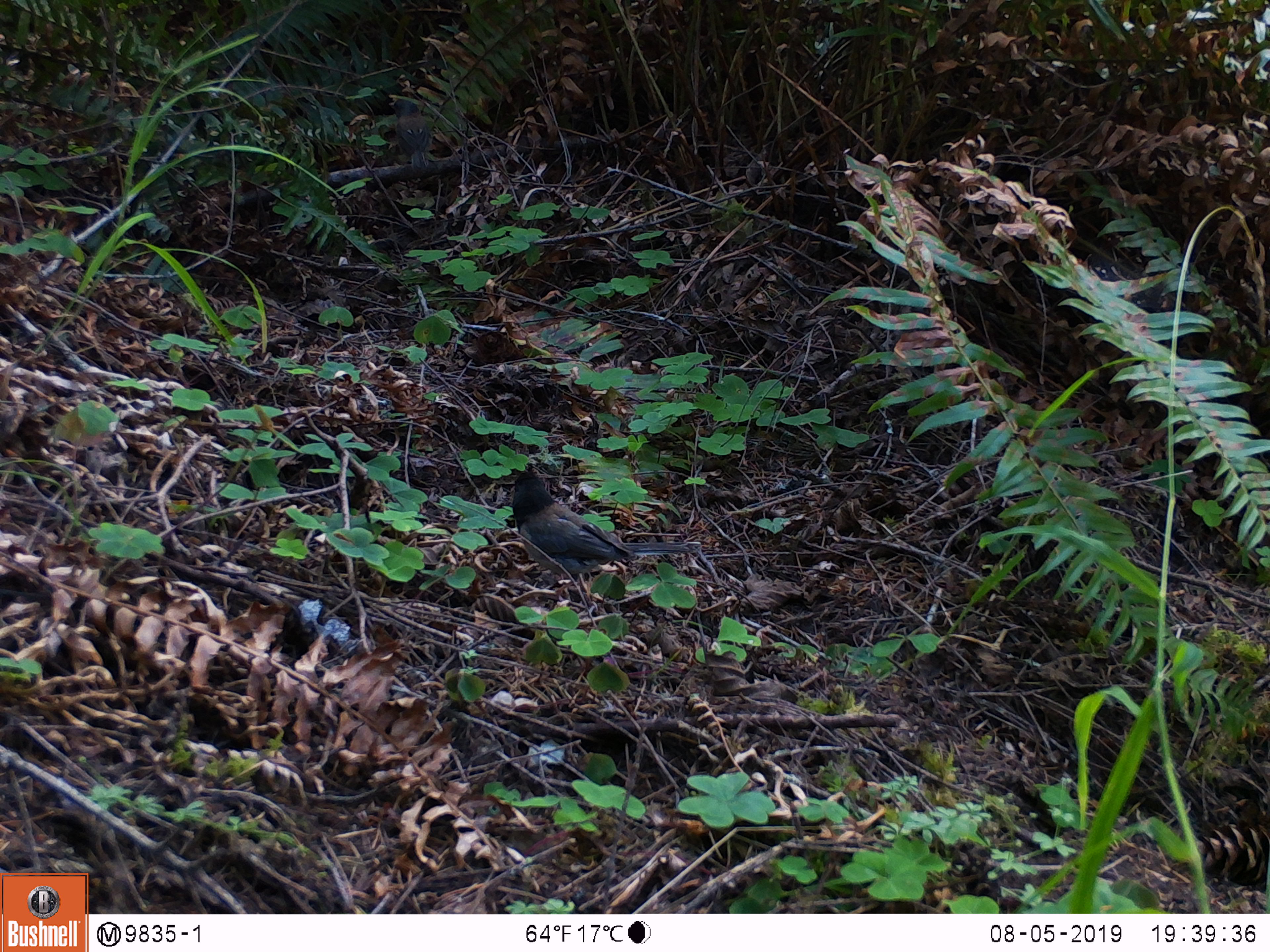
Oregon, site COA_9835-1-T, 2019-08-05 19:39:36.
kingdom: Animalia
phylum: Chordata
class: Aves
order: Passeriformes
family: Passerellidae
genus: Junco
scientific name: Junco hyemalis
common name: dark-eyed junco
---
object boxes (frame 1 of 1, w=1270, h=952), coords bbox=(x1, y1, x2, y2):
dark-eyed junco: bbox=(491, 464, 700, 600)